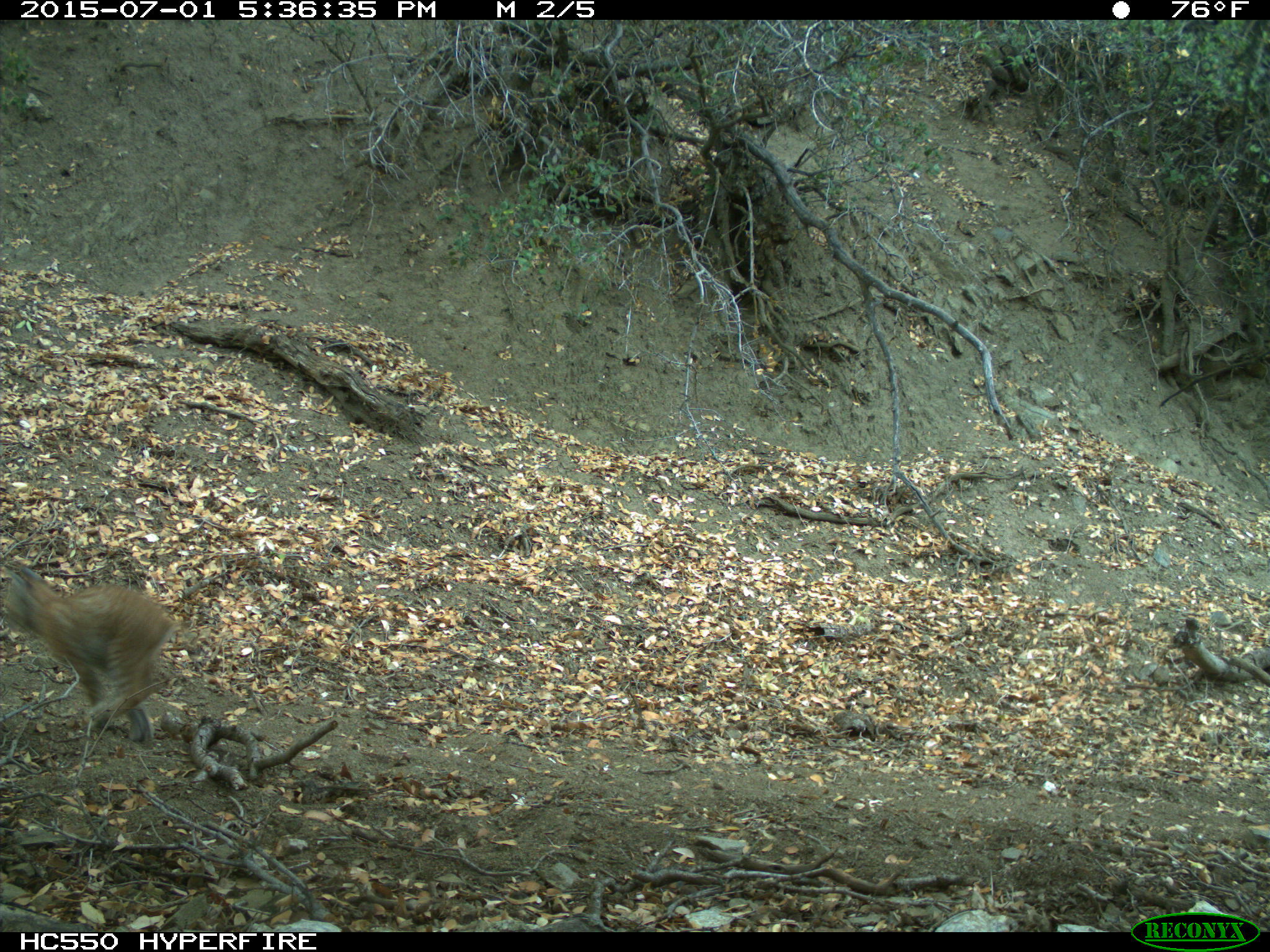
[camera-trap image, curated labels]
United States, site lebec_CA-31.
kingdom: Animalia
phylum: Chordata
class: Mammalia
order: Carnivora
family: Felidae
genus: Lynx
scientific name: Lynx rufus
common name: bobcat